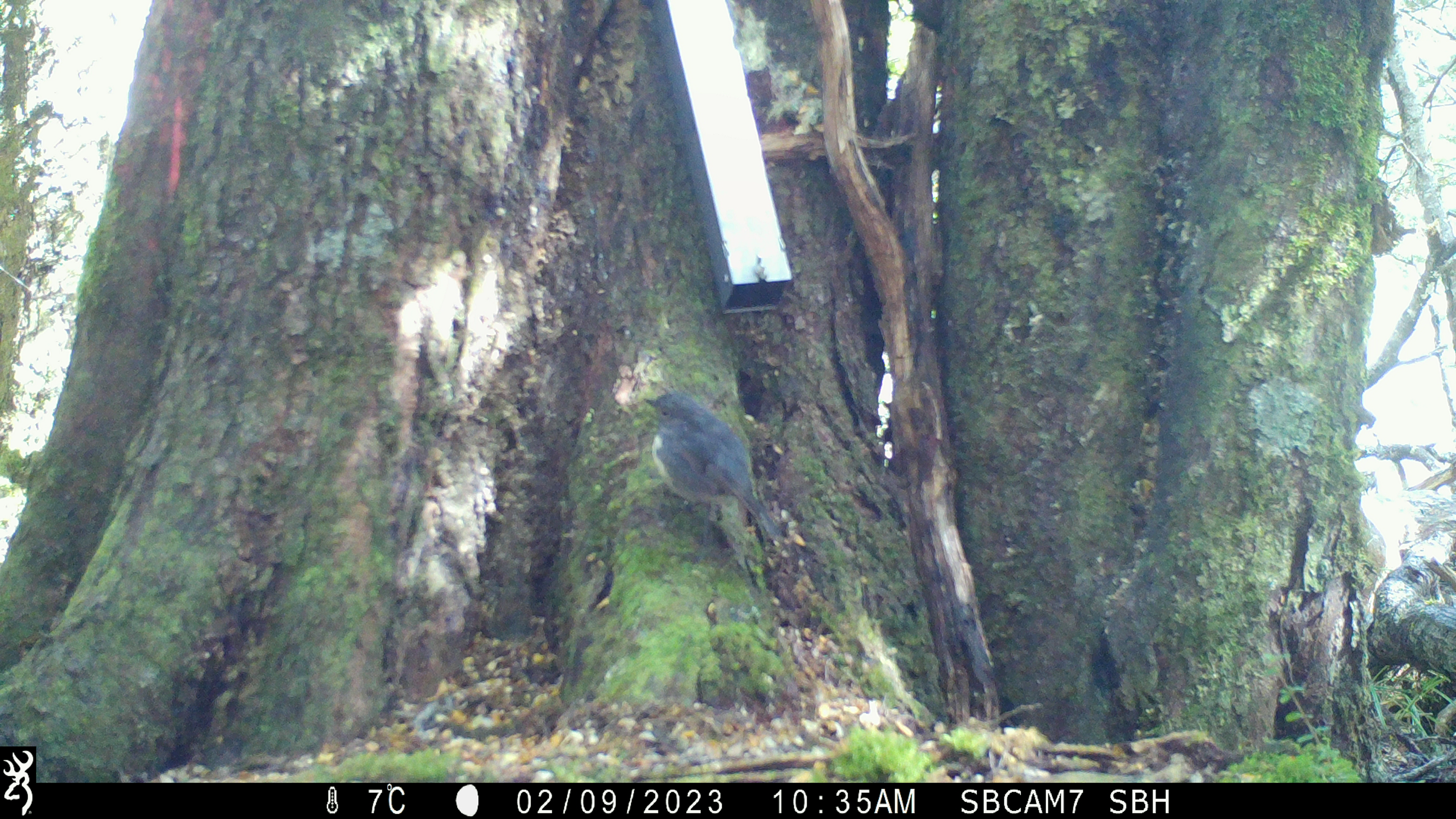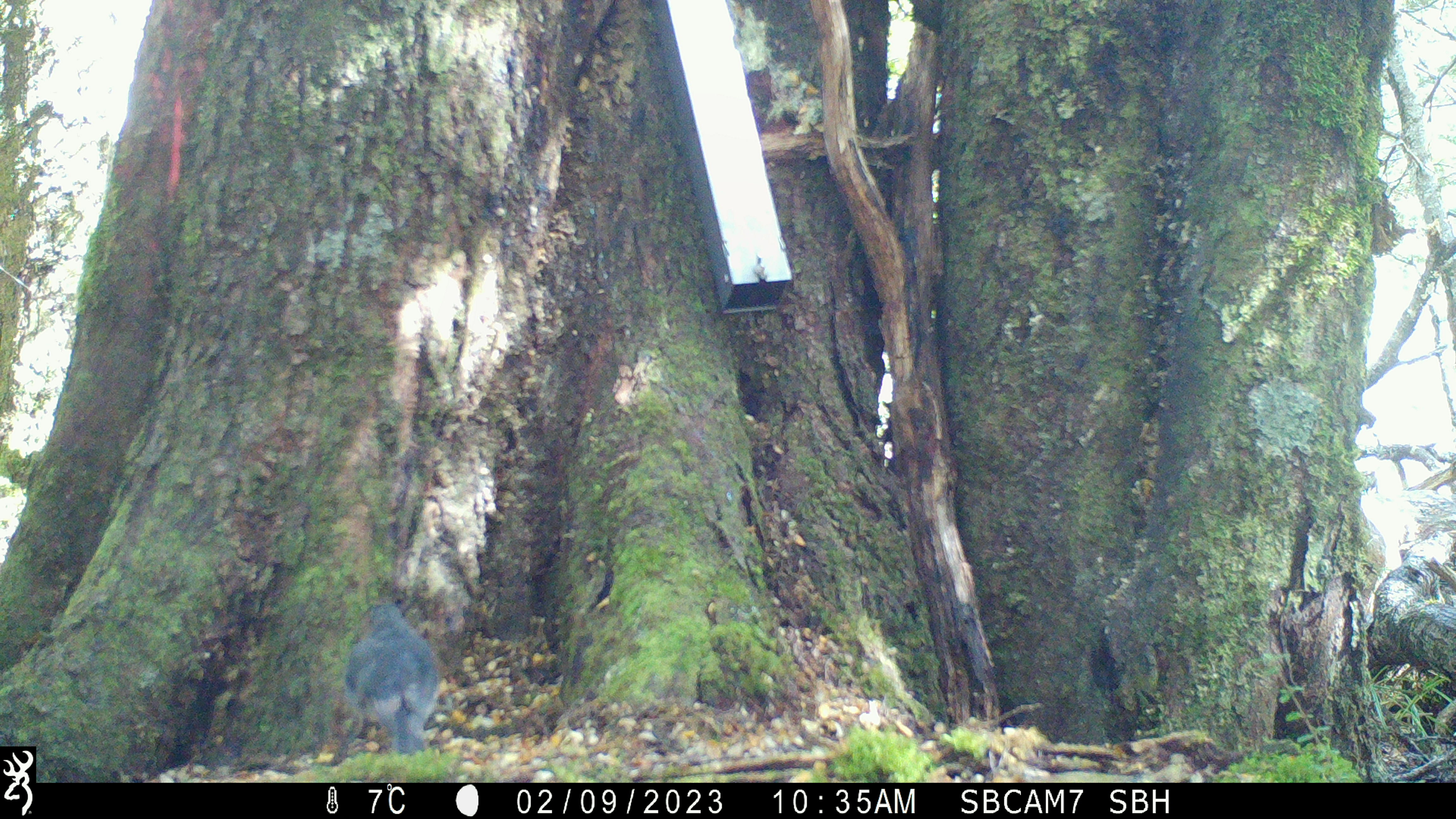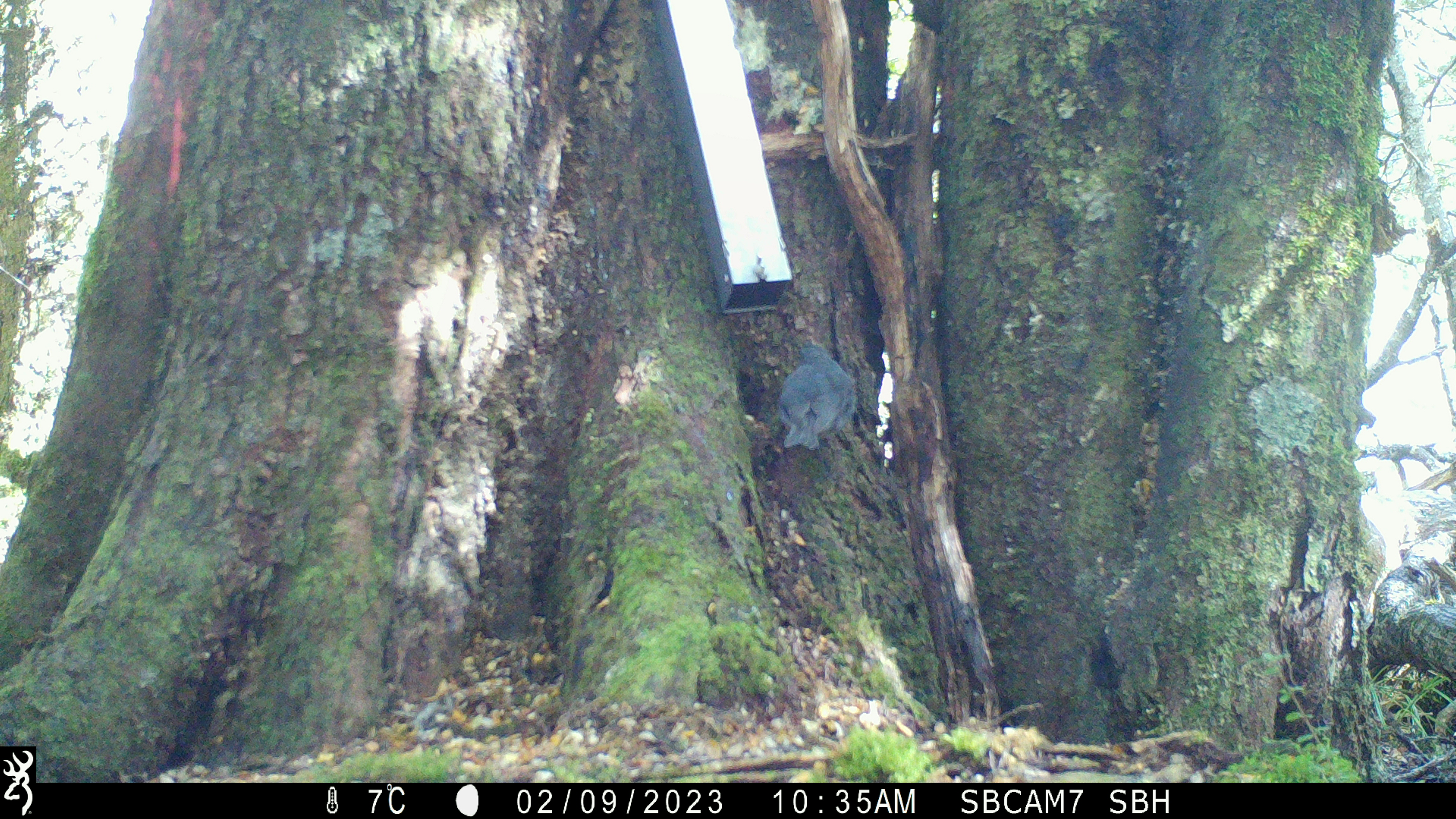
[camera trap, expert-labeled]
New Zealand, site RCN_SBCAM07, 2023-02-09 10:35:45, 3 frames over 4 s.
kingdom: Animalia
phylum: Chordata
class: Aves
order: Passeriformes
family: Petroicidae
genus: Petroica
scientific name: Petroica australis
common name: new zealand robin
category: robin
Robin (new zealand robin) (Petroica australis).